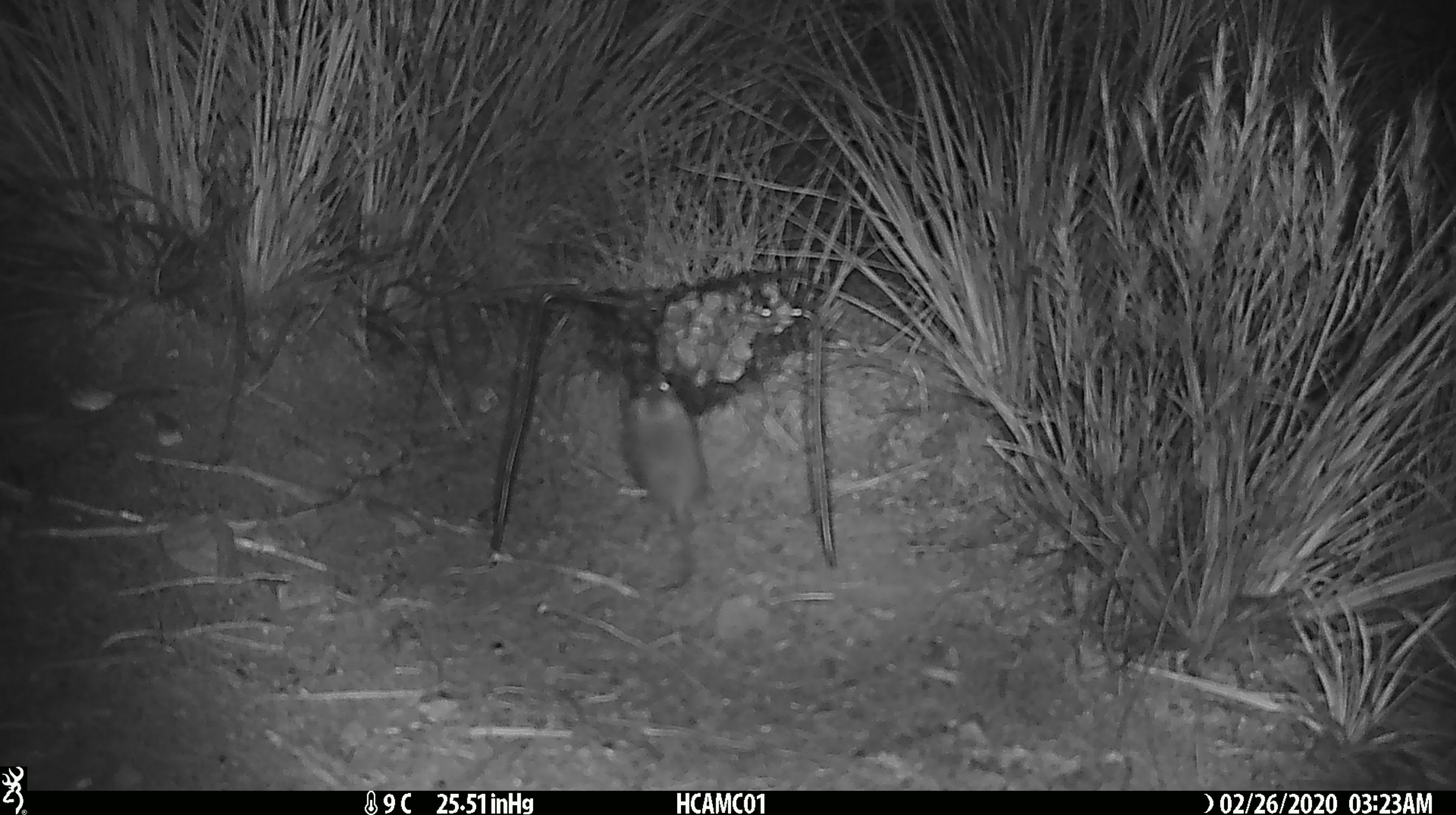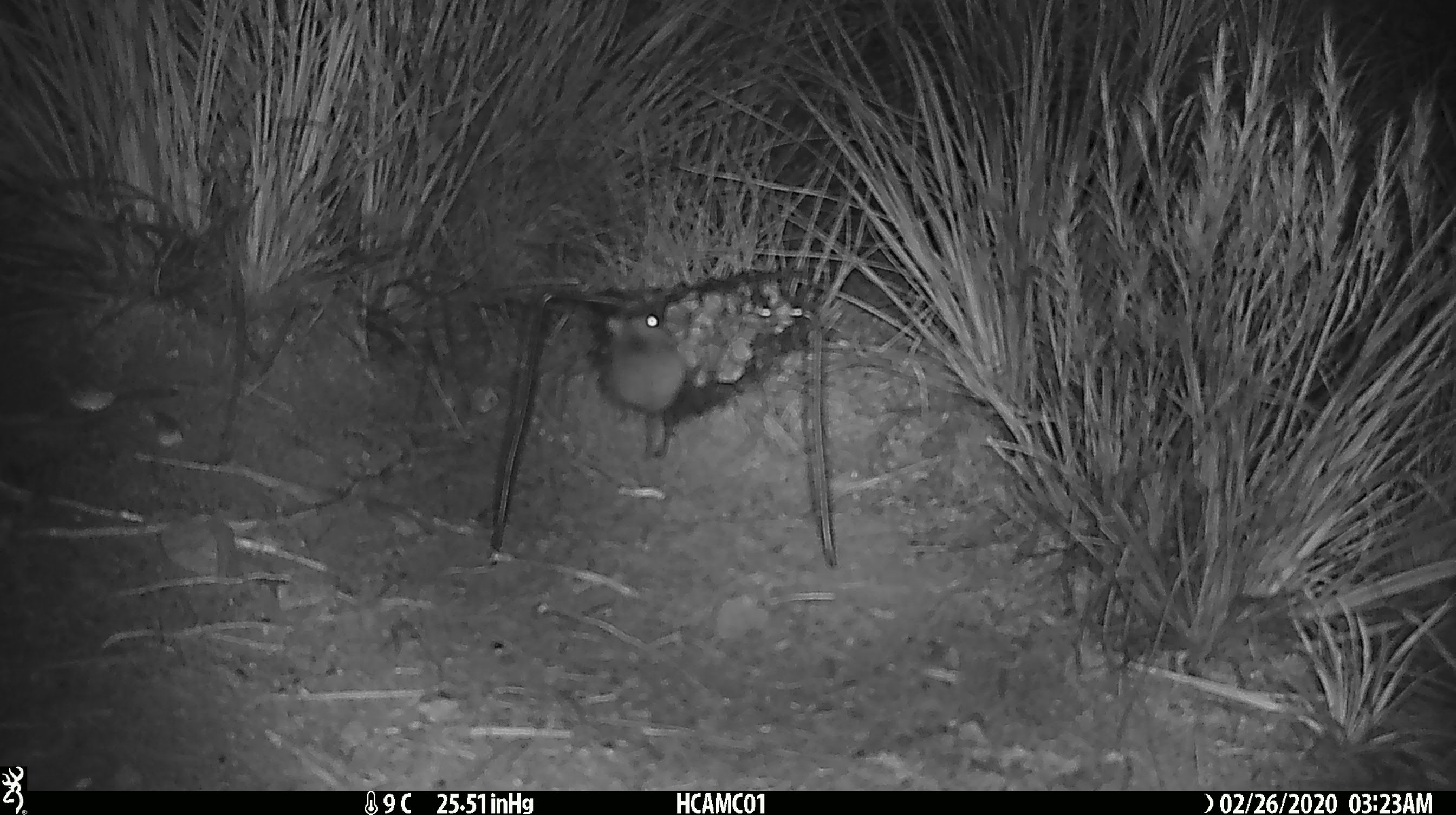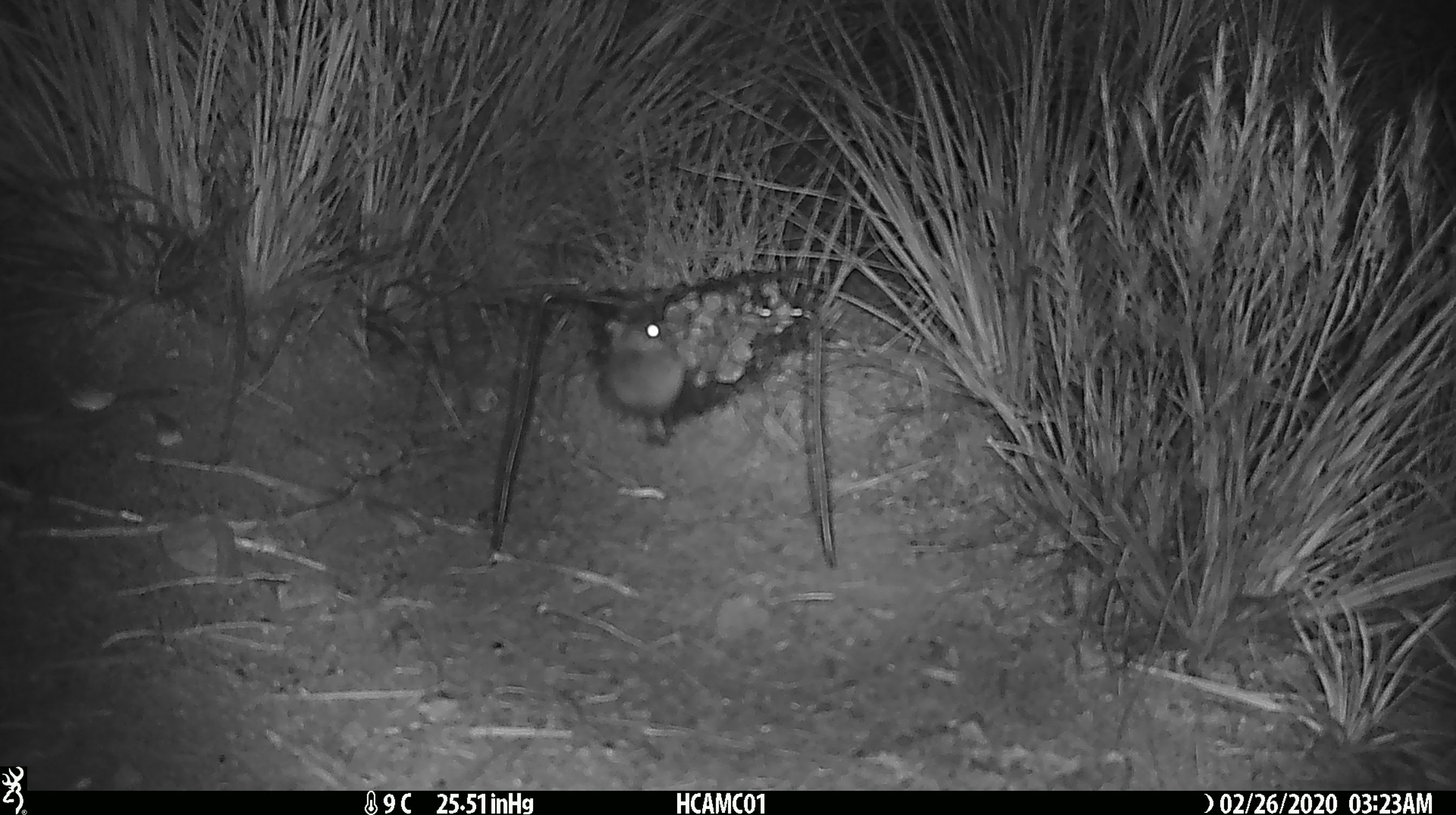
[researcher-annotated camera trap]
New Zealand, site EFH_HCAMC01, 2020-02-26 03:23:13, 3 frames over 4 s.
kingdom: Animalia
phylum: Chordata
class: Mammalia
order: Rodentia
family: Muridae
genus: Mus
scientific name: Mus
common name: mouse